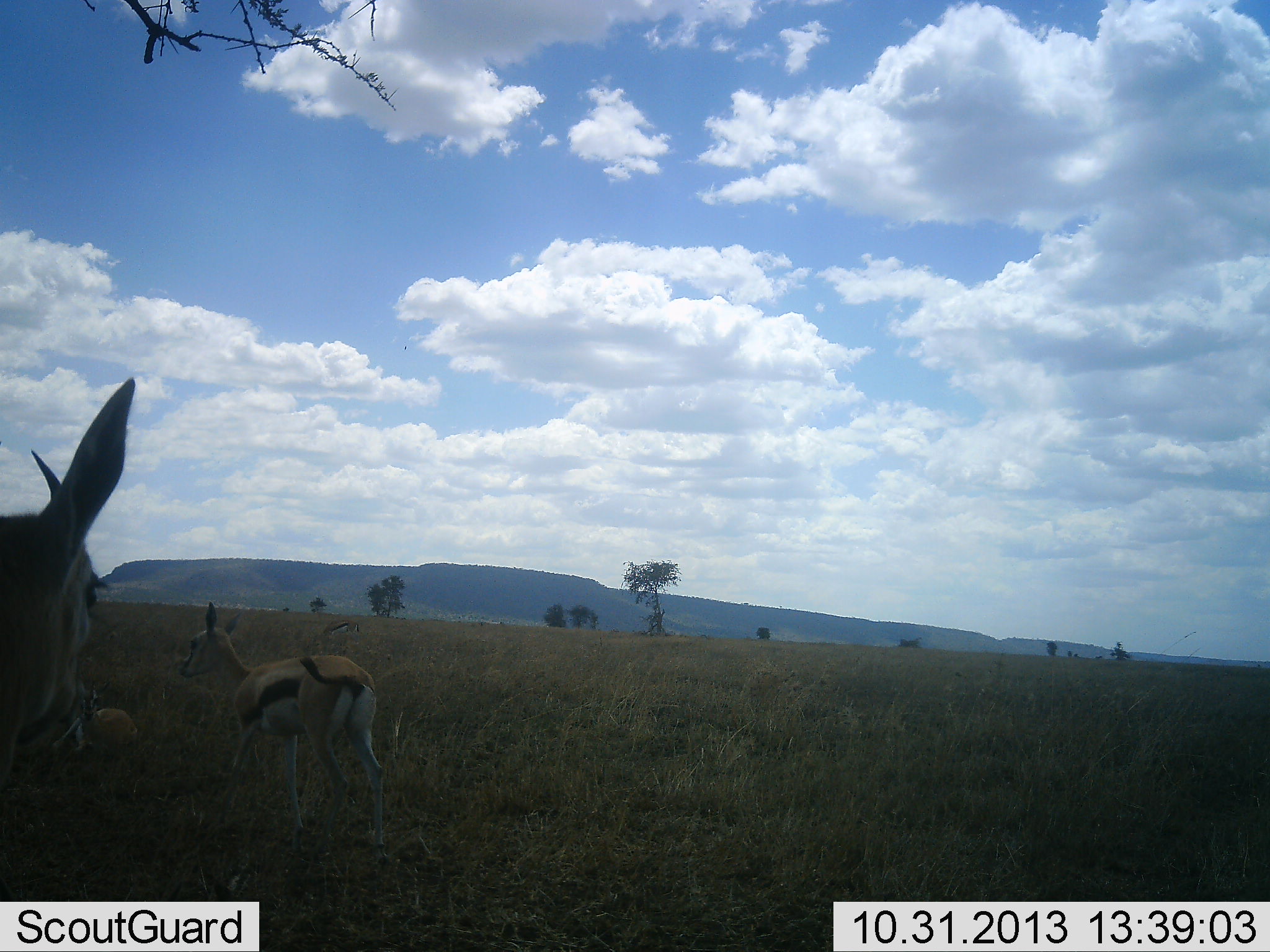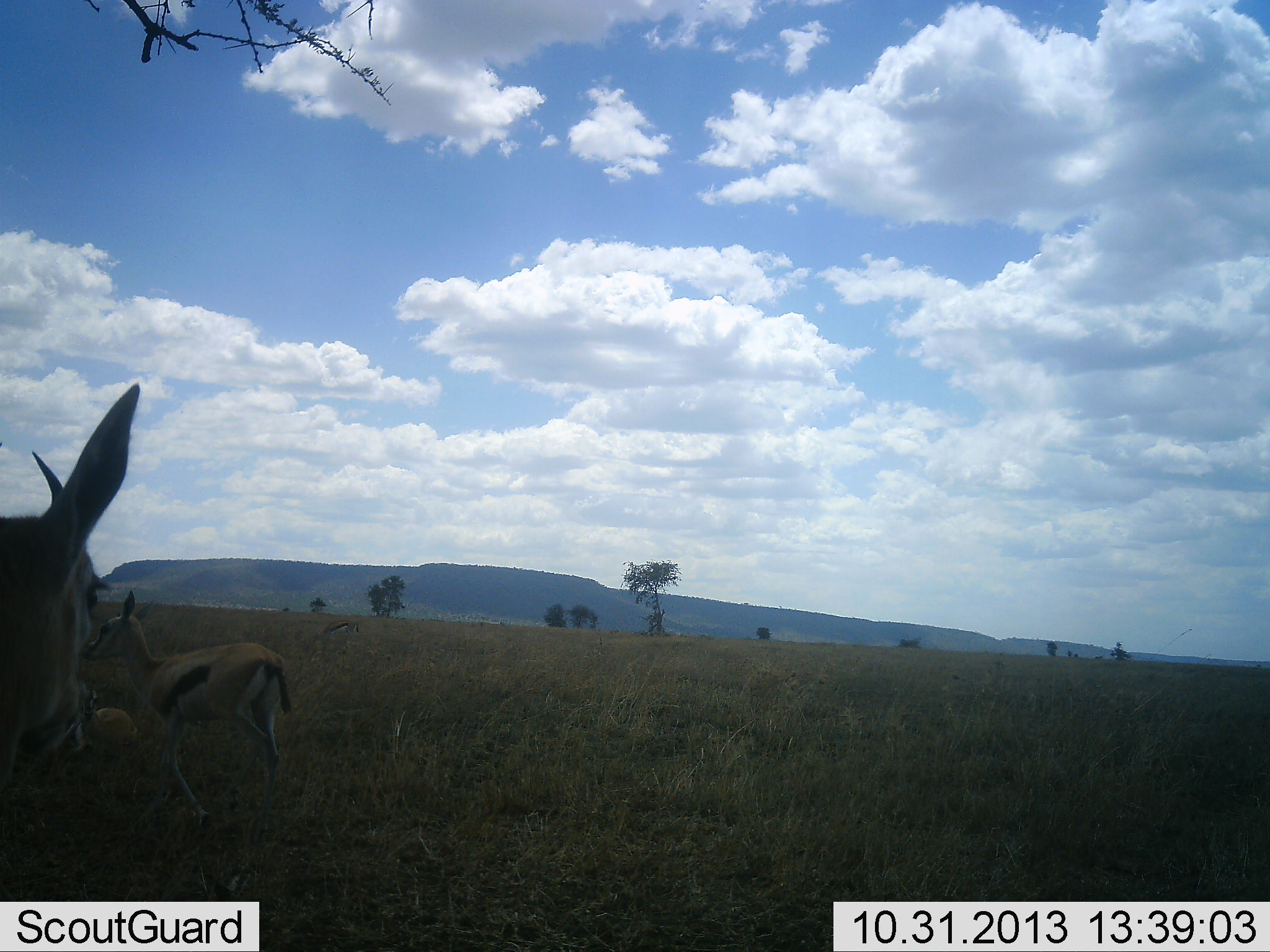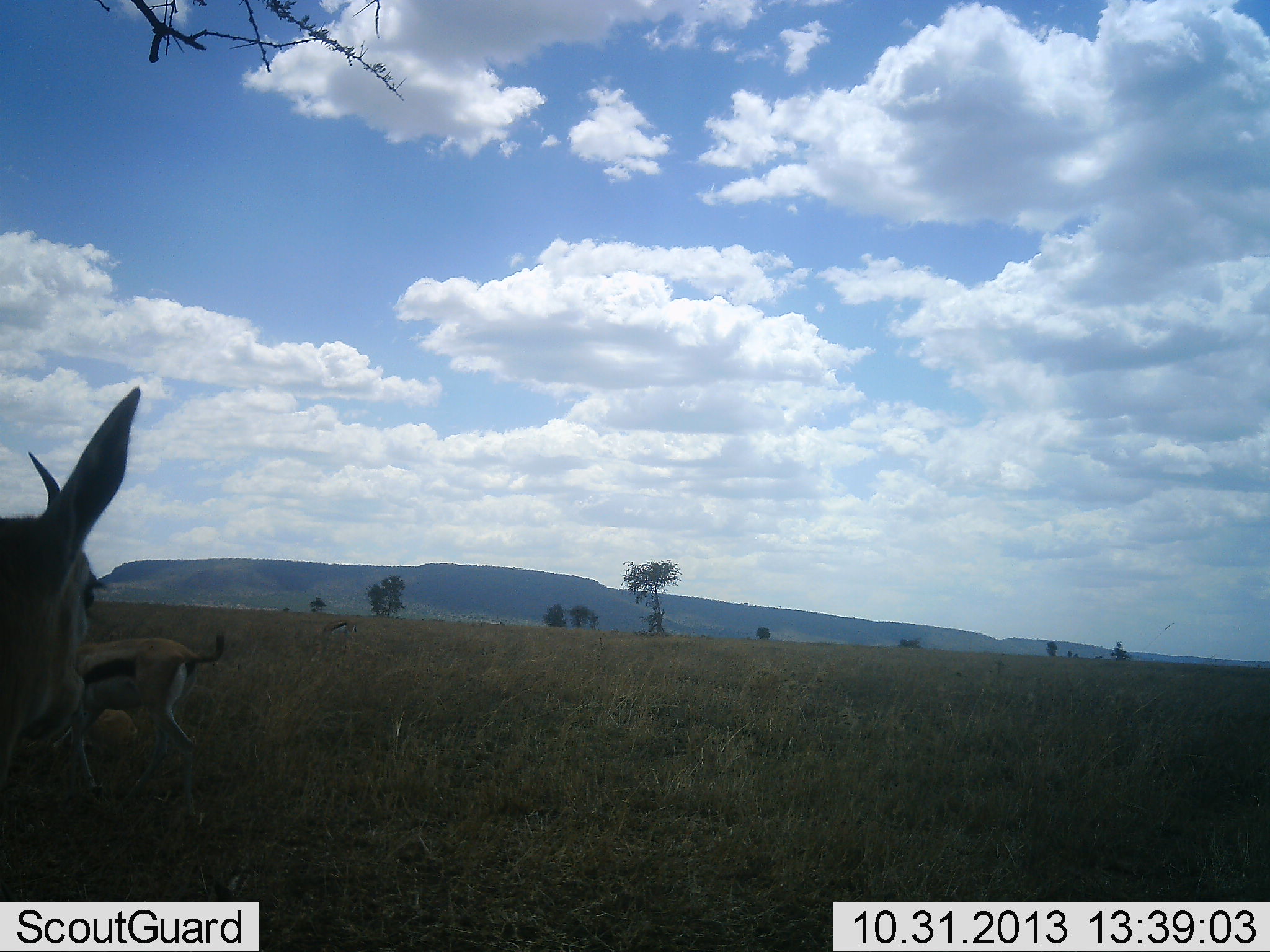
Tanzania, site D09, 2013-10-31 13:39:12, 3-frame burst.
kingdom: Animalia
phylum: Chordata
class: Mammalia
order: Artiodactyla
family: Bovidae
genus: Eudorcas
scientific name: Eudorcas thomsonii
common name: thomson's gazelle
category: gazellethomsons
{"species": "gazellethomsons (thomson's gazelle) (Eudorcas thomsonii)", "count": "3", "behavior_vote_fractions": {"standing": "90%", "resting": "80%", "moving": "70%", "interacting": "0%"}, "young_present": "40%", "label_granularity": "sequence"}